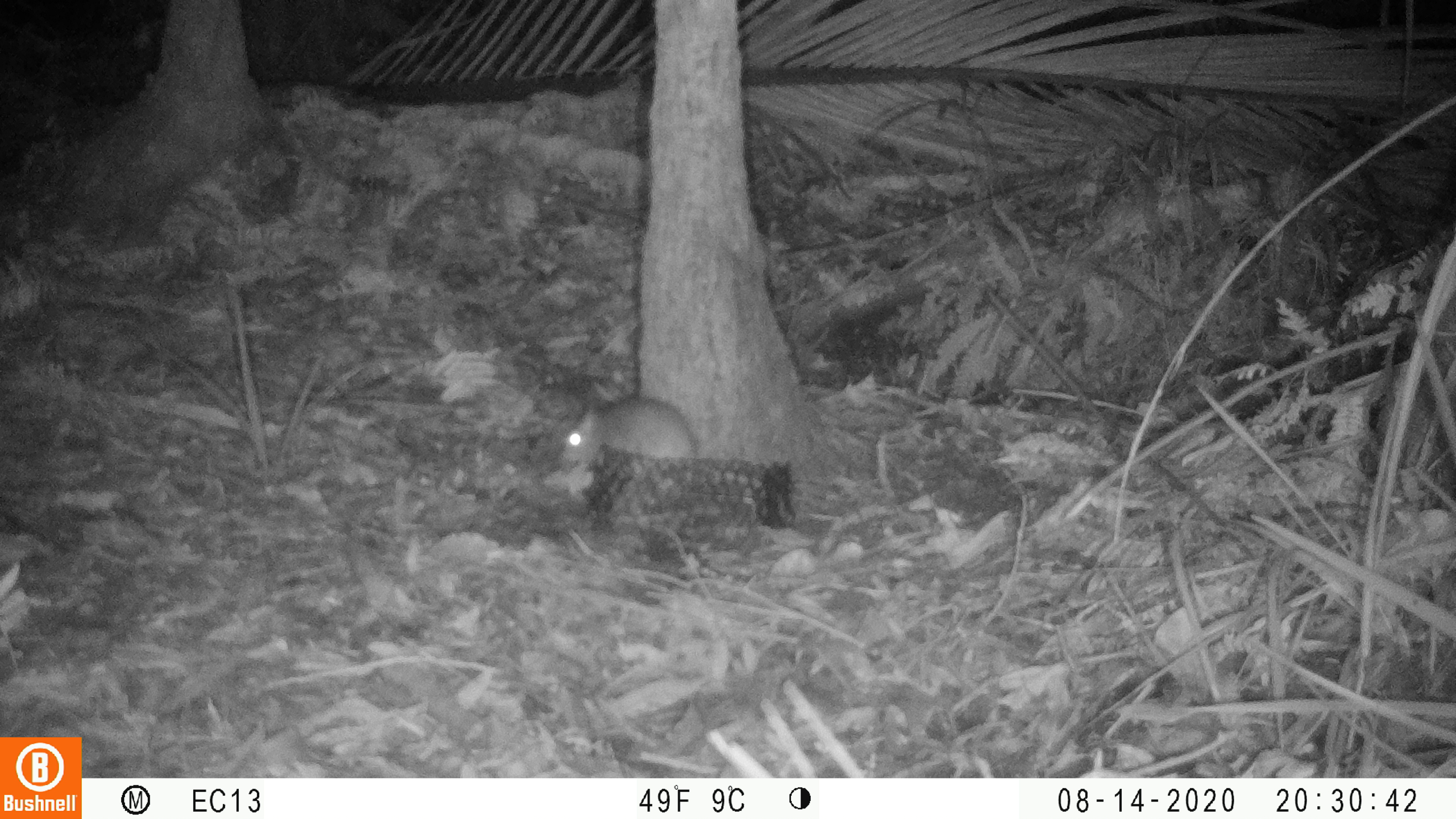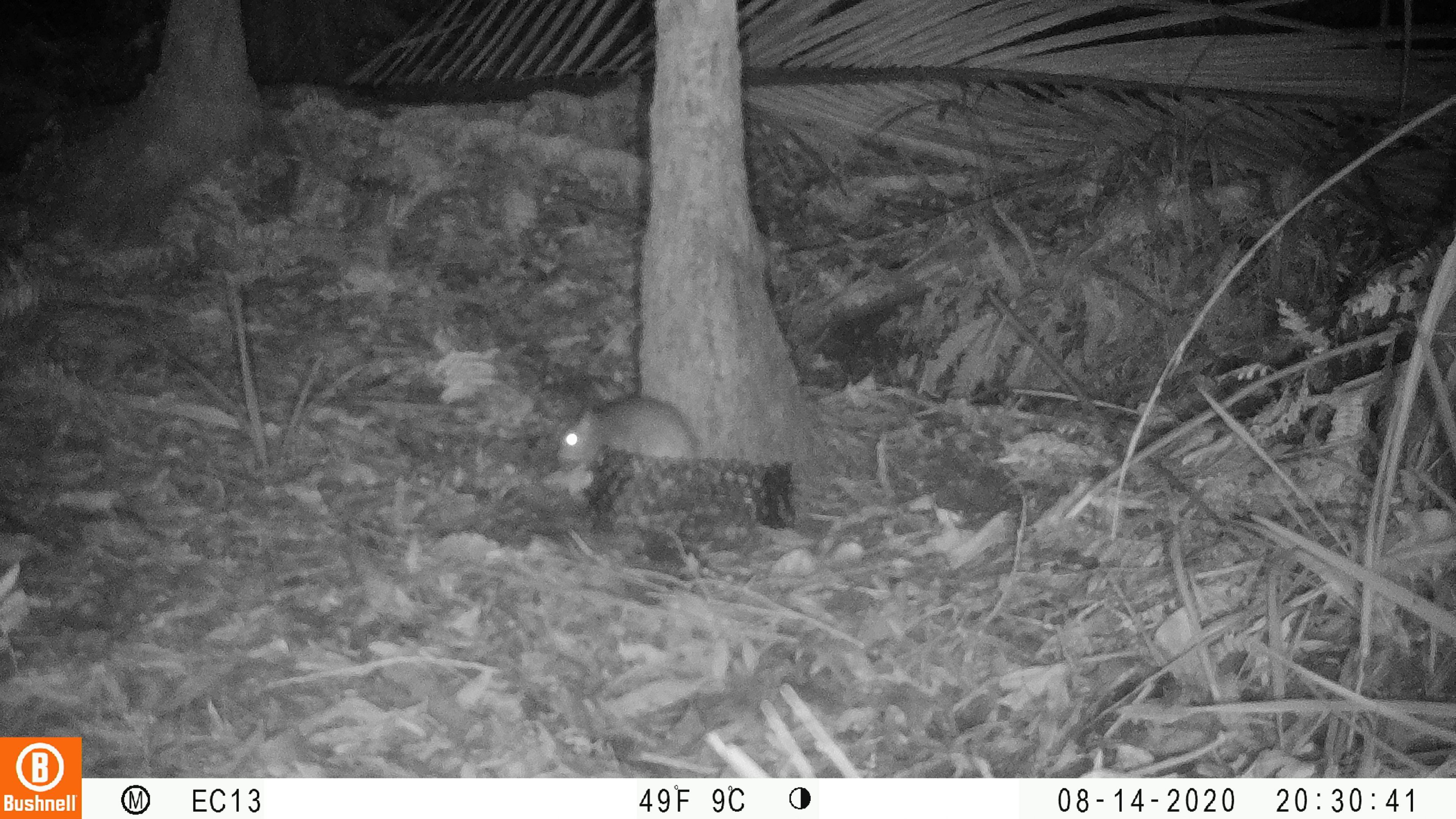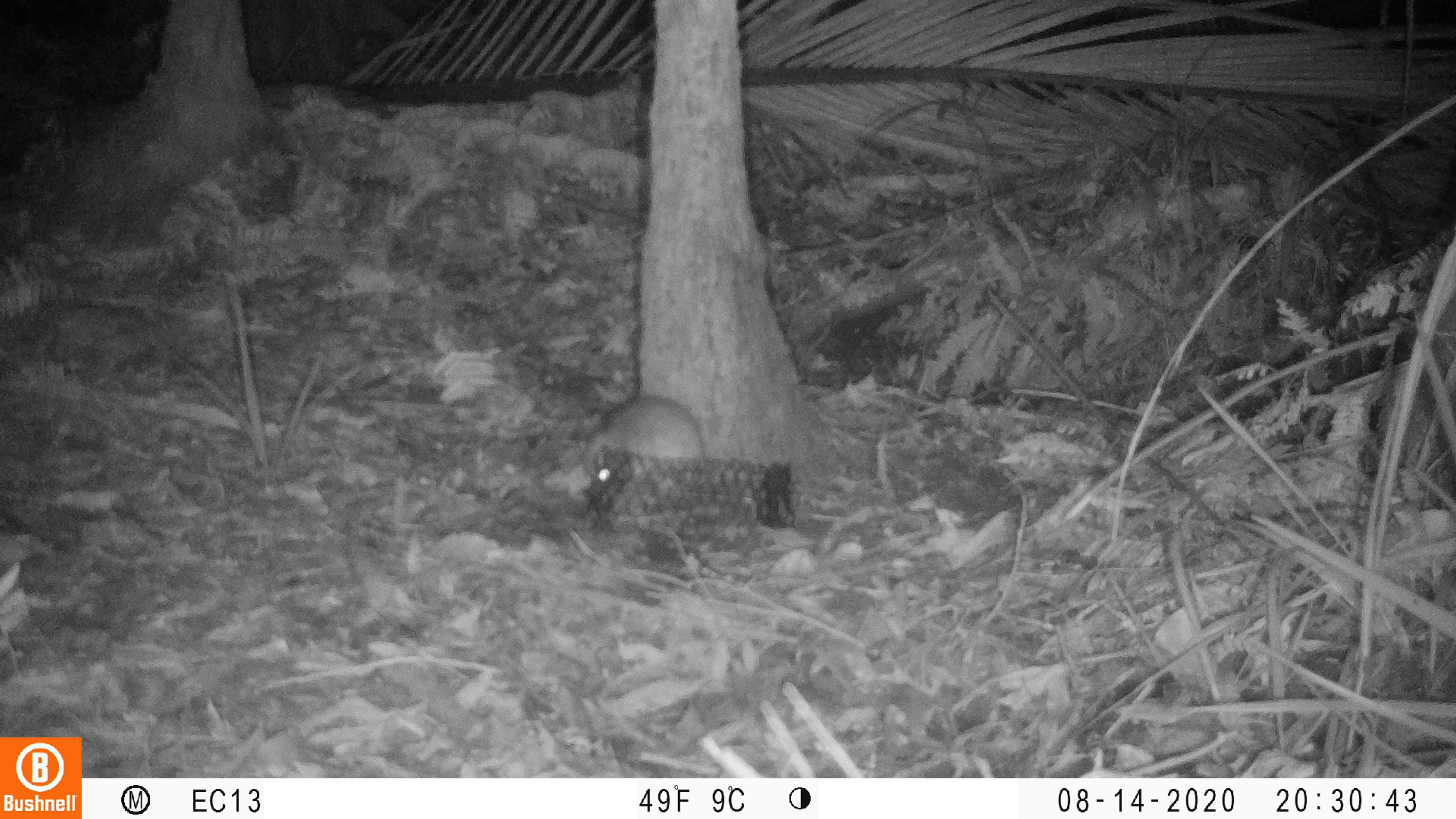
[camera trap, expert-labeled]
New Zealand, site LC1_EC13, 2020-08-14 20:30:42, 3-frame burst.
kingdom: Animalia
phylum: Chordata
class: Mammalia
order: Rodentia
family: Muridae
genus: Rattus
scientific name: Rattus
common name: rat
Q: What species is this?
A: Rat (Rattus).